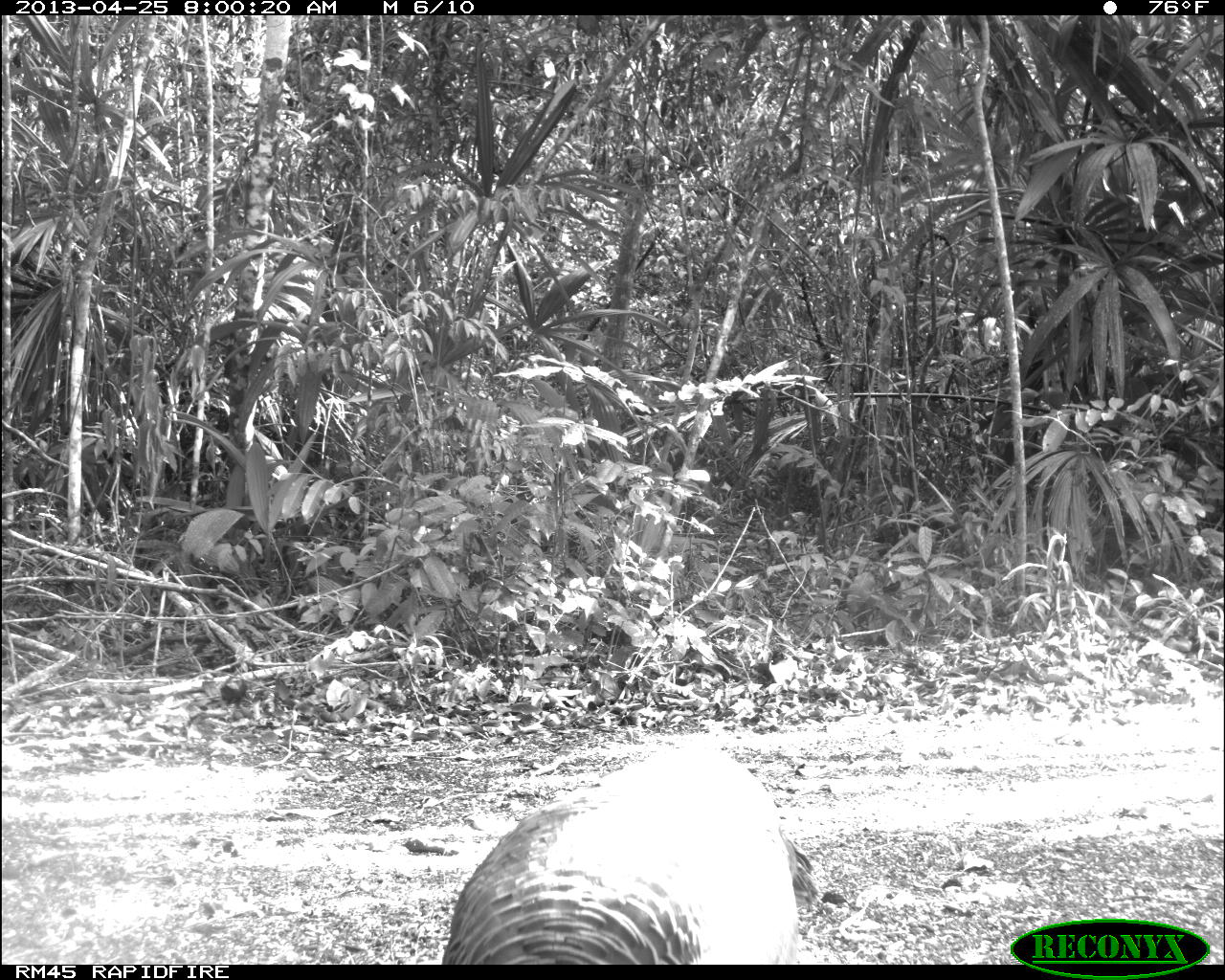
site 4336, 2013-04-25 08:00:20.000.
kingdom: Animalia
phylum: Chordata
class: Aves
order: Galliformes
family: Phasianidae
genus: Meleagris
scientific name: Meleagris ocellata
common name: ocellated turkey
Meleagris ocellata (ocellated turkey), count 1.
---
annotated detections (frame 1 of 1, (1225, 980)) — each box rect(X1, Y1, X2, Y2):
meleagris ocellata: rect(440, 747, 818, 965)